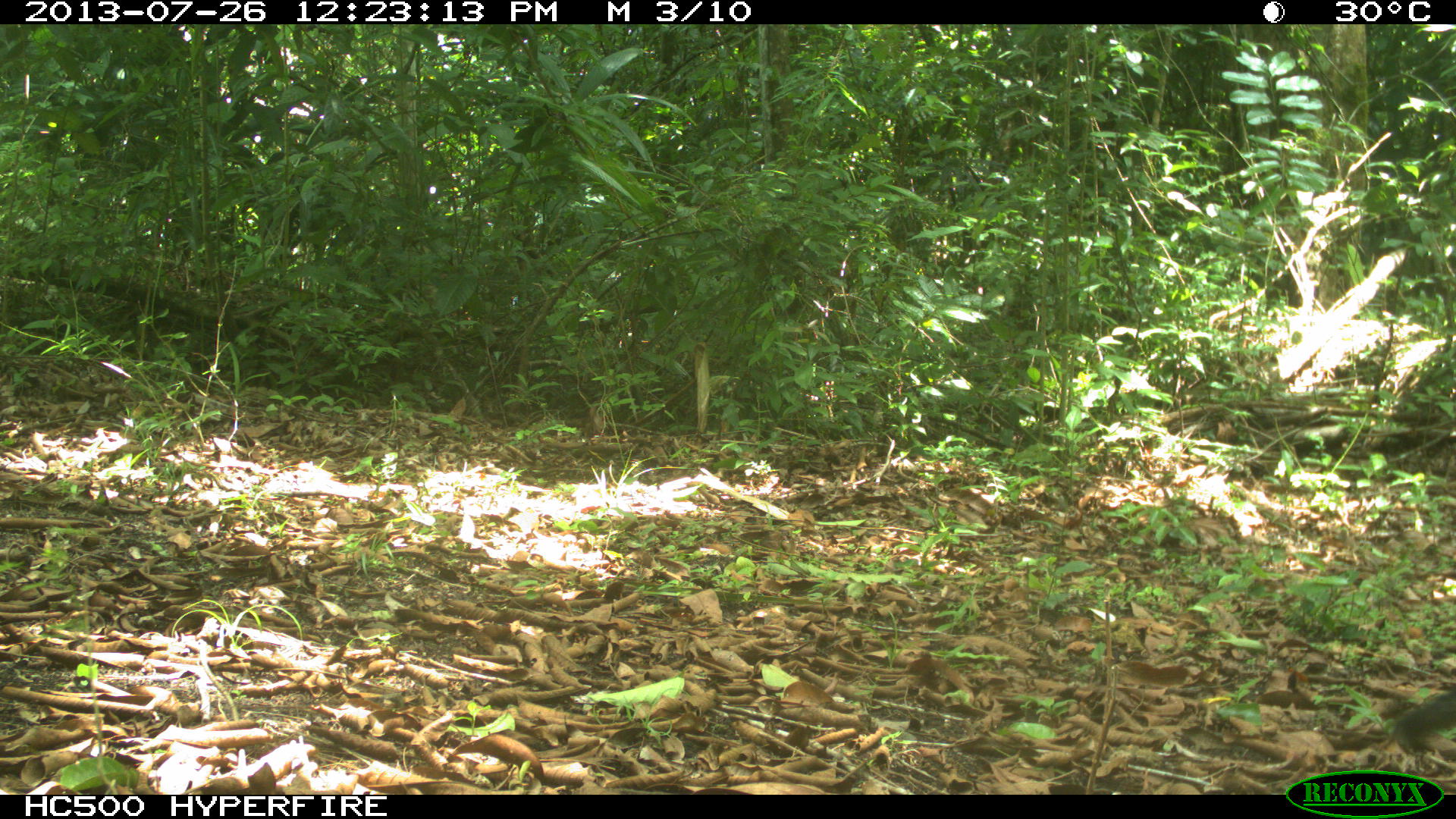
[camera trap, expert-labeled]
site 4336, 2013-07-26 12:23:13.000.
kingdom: Animalia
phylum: Chordata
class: Mammalia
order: Carnivora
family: Canidae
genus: Urocyon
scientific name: Urocyon cinereoargenteus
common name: gray fox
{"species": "Urocyon cinereoargenteus (gray fox)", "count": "1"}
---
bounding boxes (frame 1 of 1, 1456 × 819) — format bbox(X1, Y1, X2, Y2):
urocyon cinereoargenteus: bbox(1394, 686, 1456, 754)